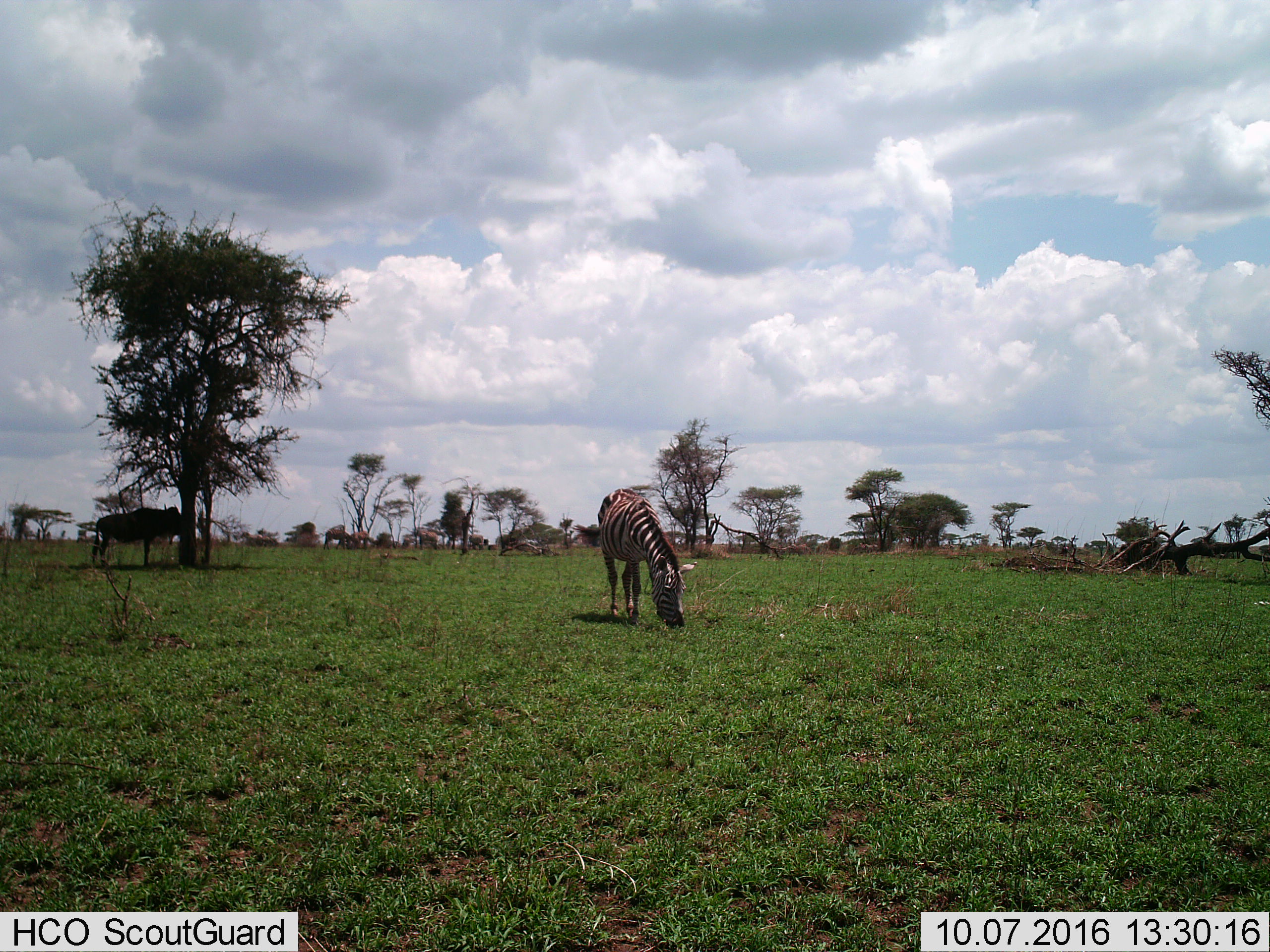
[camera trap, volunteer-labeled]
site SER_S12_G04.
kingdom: Animalia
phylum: Chordata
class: Mammalia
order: Artiodactyla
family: Bovidae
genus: Connochaetes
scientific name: Connochaetes taurinus taurinus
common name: blue wildebeest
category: wildebeestblue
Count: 1.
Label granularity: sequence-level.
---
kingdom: Animalia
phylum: Chordata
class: Mammalia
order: Perissodactyla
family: Equidae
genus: Equus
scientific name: Equus quagga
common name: plains zebra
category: zebraplains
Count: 1.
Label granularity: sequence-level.